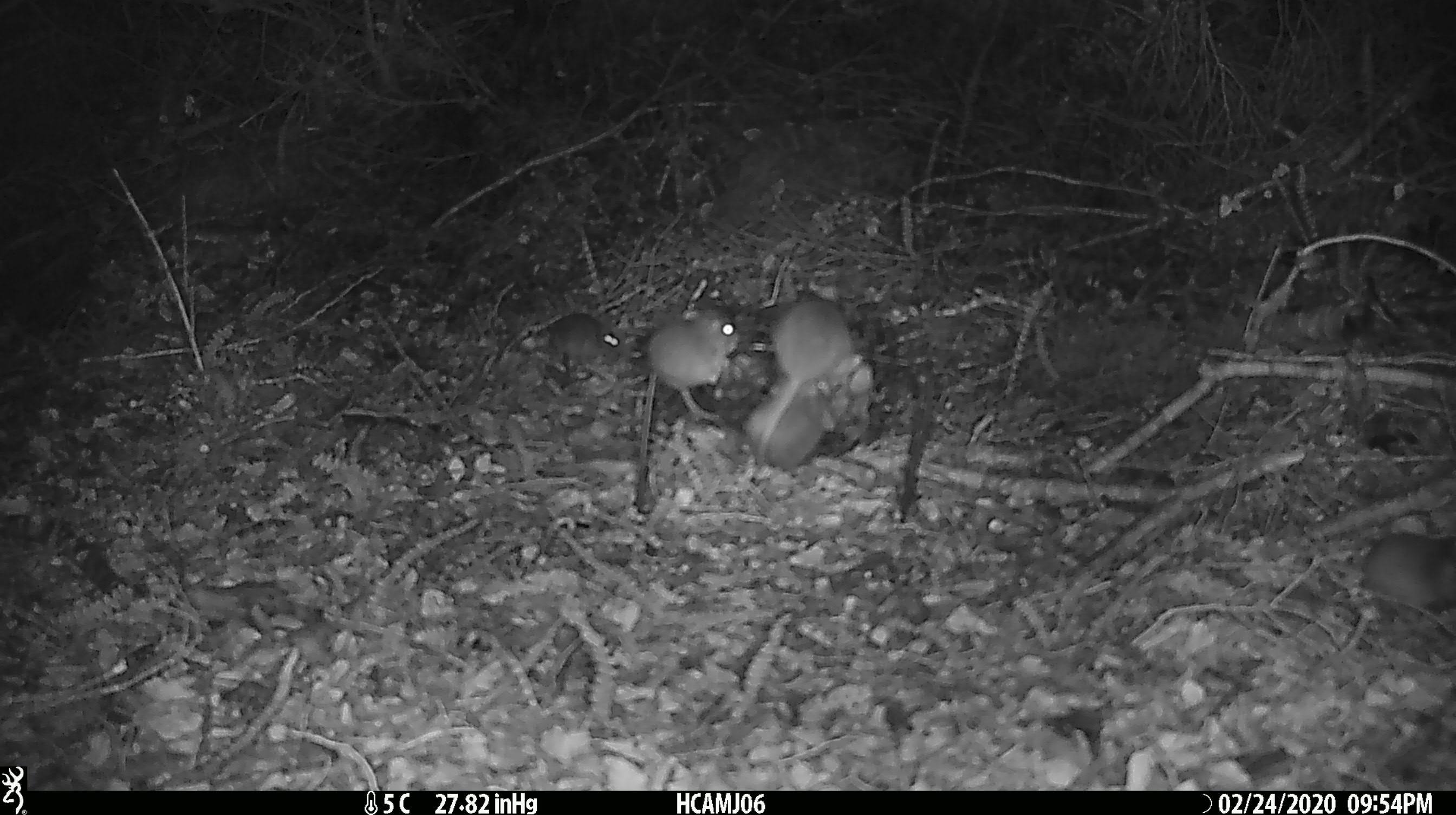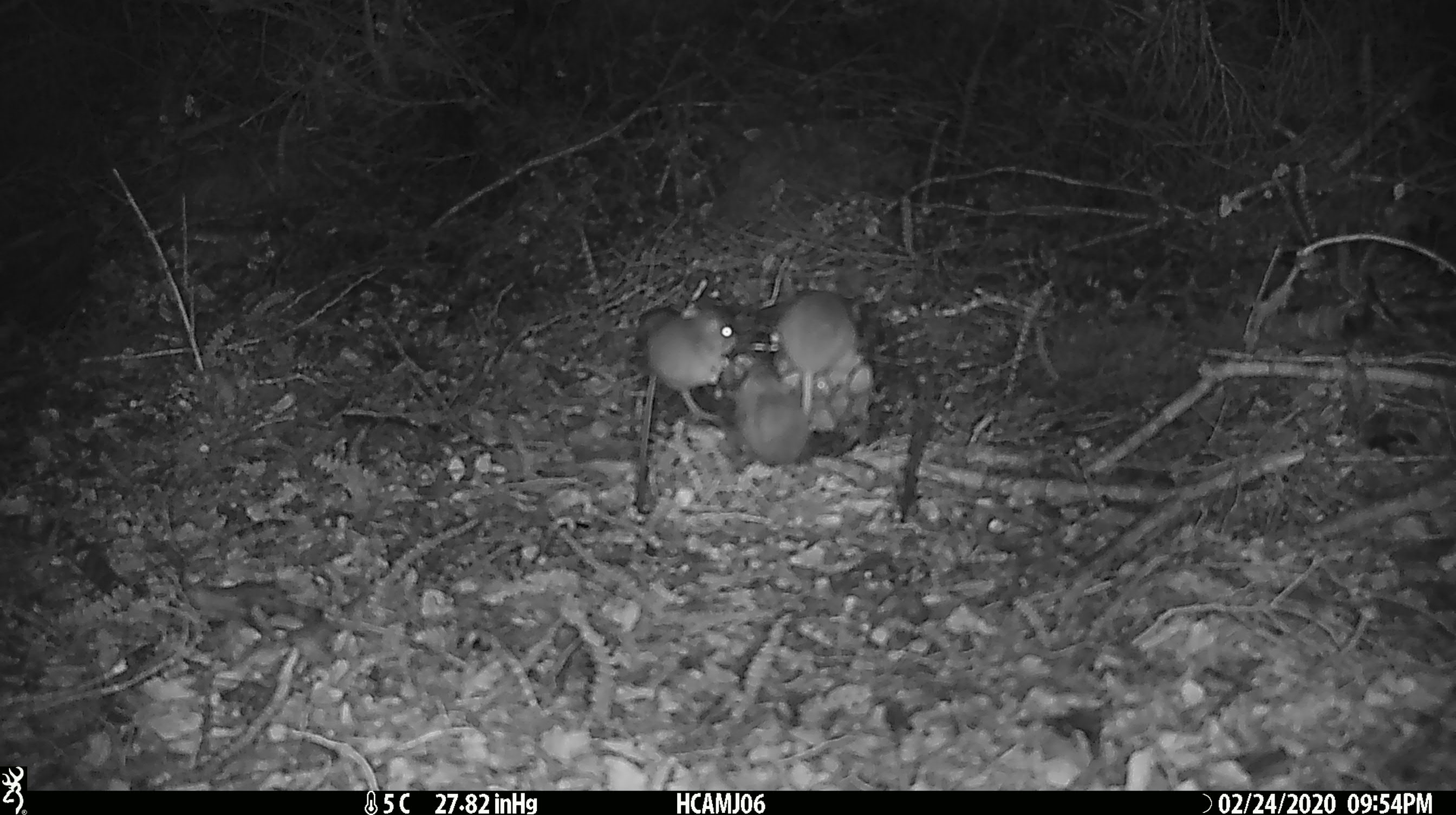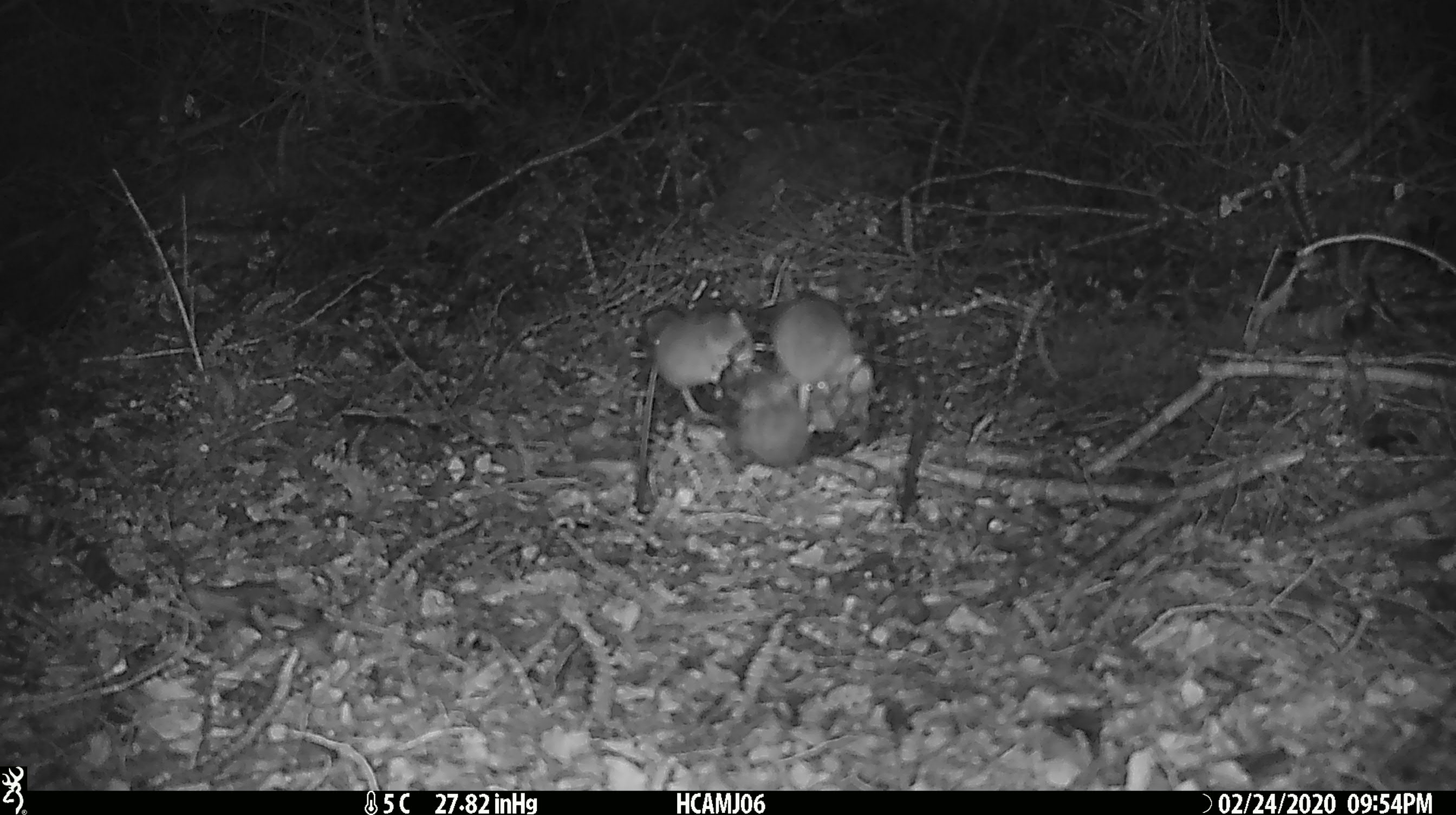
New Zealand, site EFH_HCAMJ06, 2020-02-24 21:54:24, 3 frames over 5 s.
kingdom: Animalia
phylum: Chordata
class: Mammalia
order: Rodentia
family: Muridae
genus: Mus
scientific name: Mus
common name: mouse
Mouse (Mus).